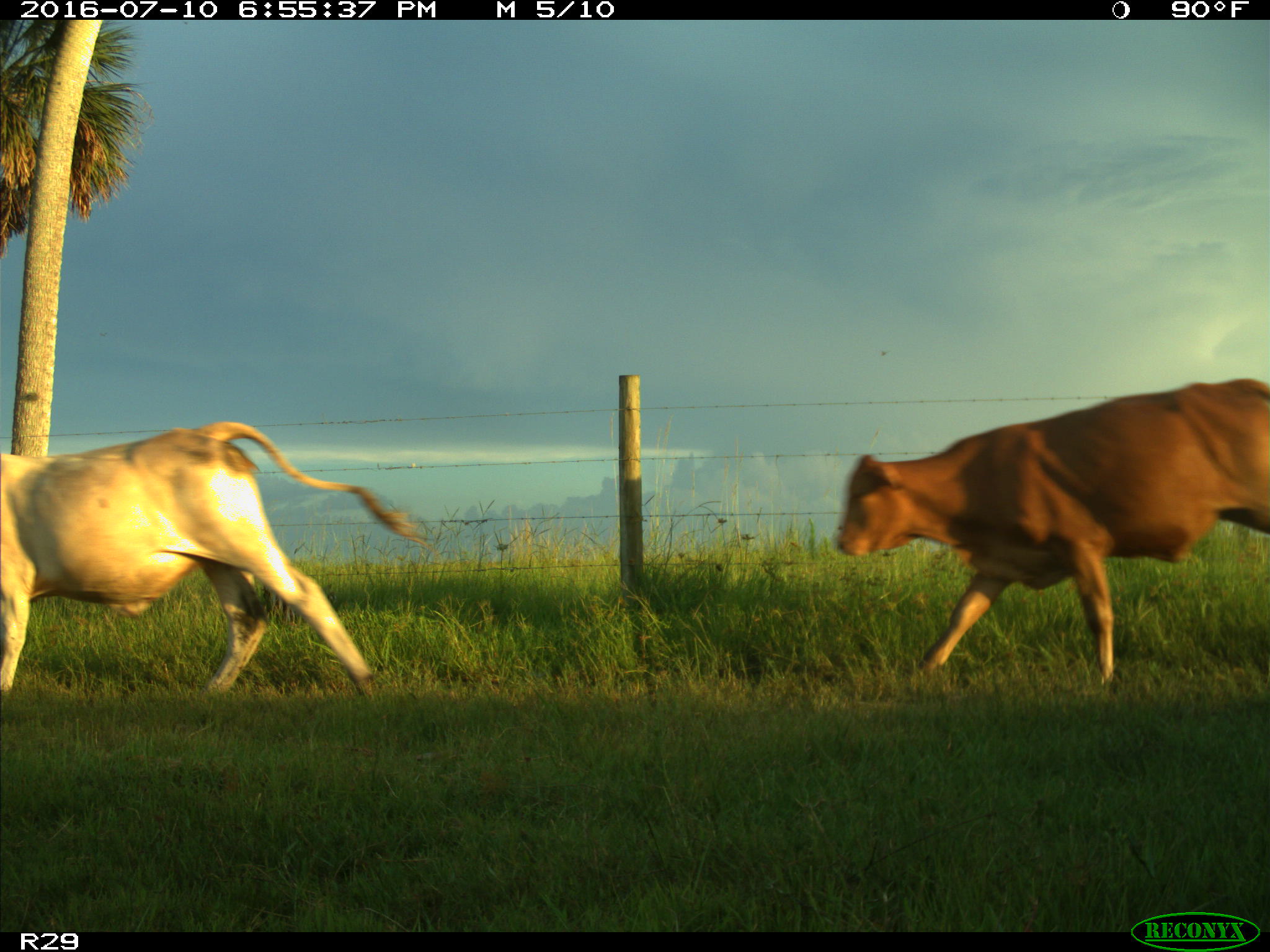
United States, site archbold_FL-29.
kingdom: Animalia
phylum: Chordata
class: Mammalia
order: Artiodactyla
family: Bovidae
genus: Bos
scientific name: Bos taurus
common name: domestic cow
Bos taurus (domestic cow).